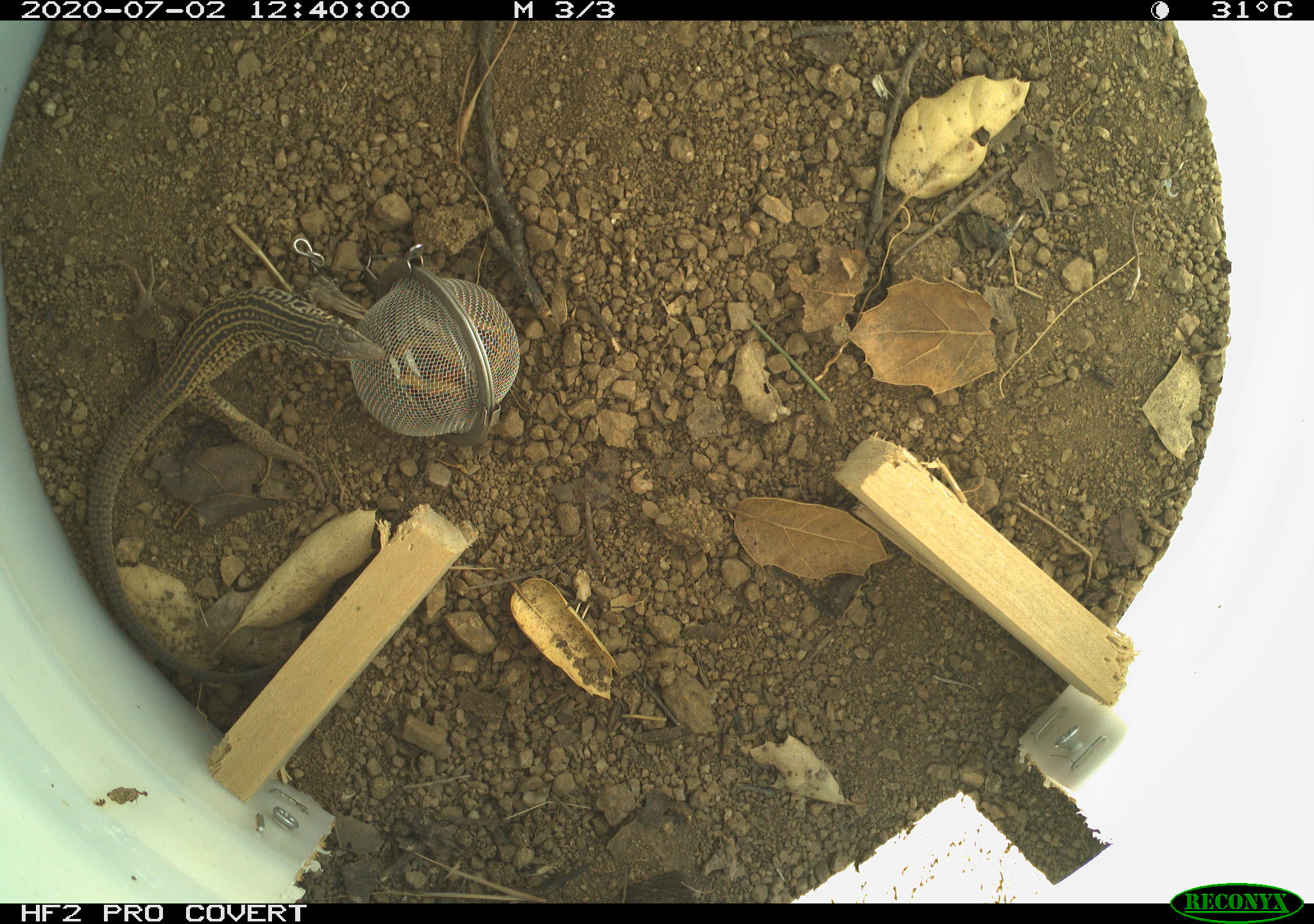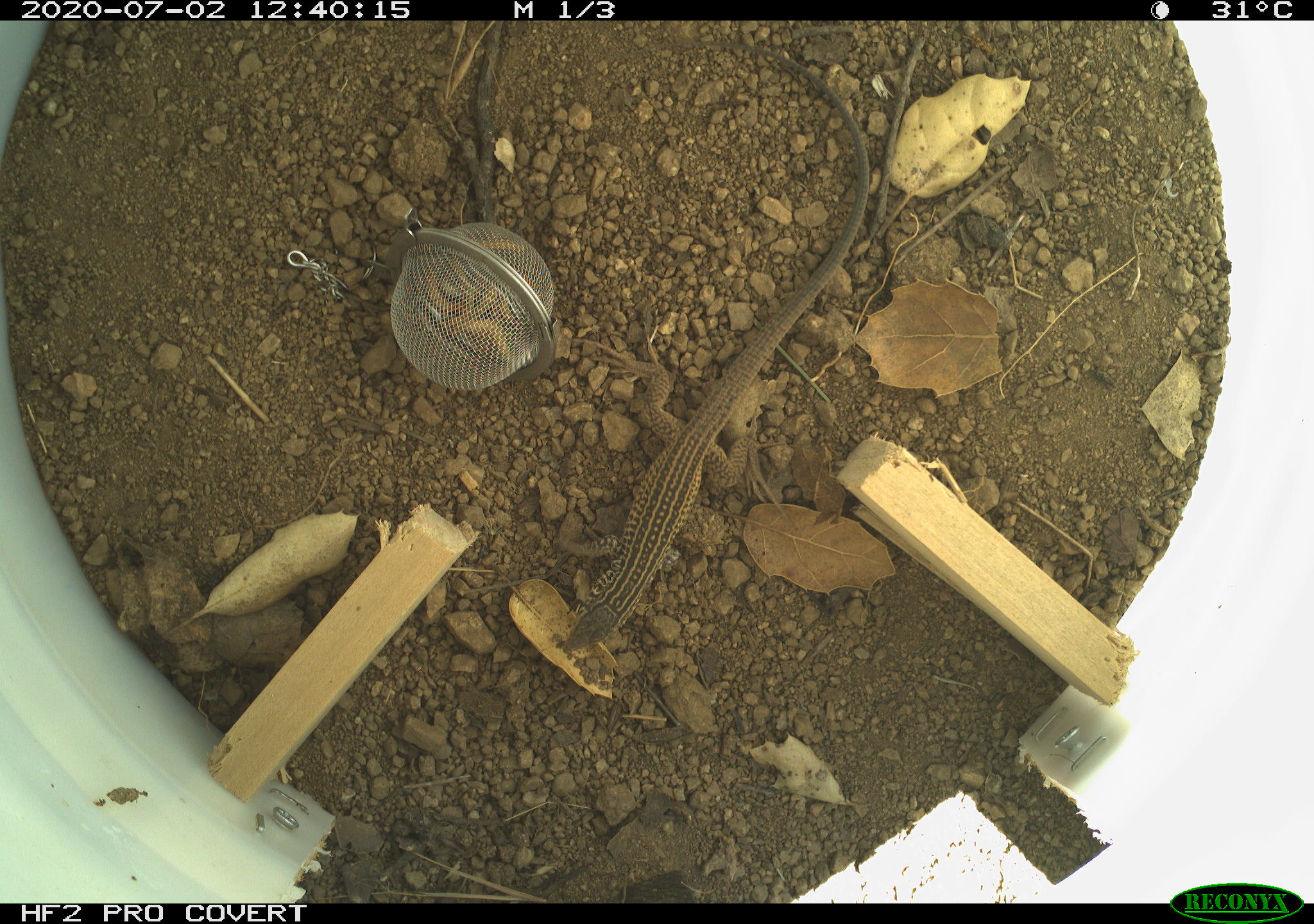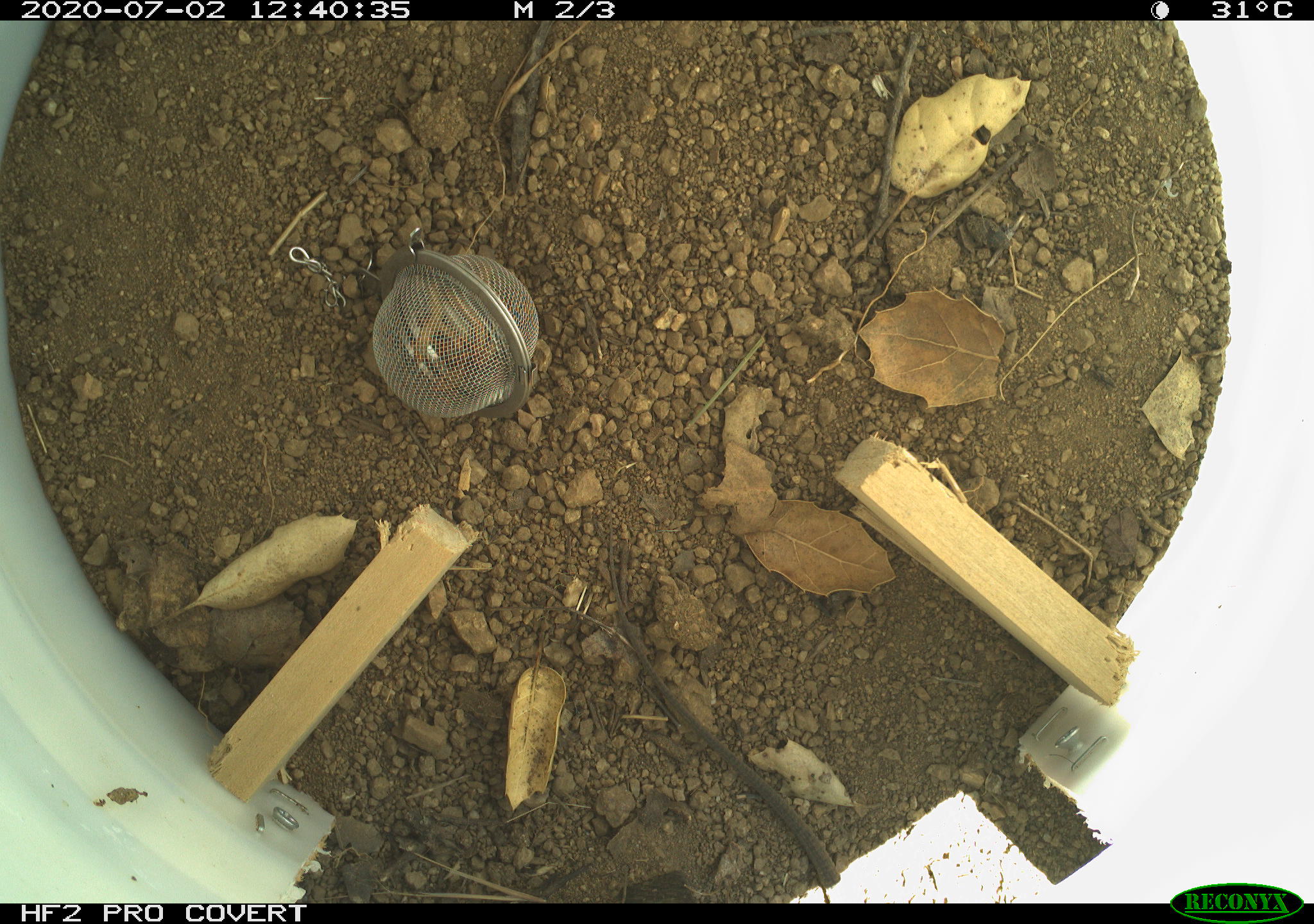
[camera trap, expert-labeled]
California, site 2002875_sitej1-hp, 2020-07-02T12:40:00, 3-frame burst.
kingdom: Animalia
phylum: Chordata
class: Reptilia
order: Squamata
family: Teiidae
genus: Aspidoscelis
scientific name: Aspidoscelis tigris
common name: western whiptail